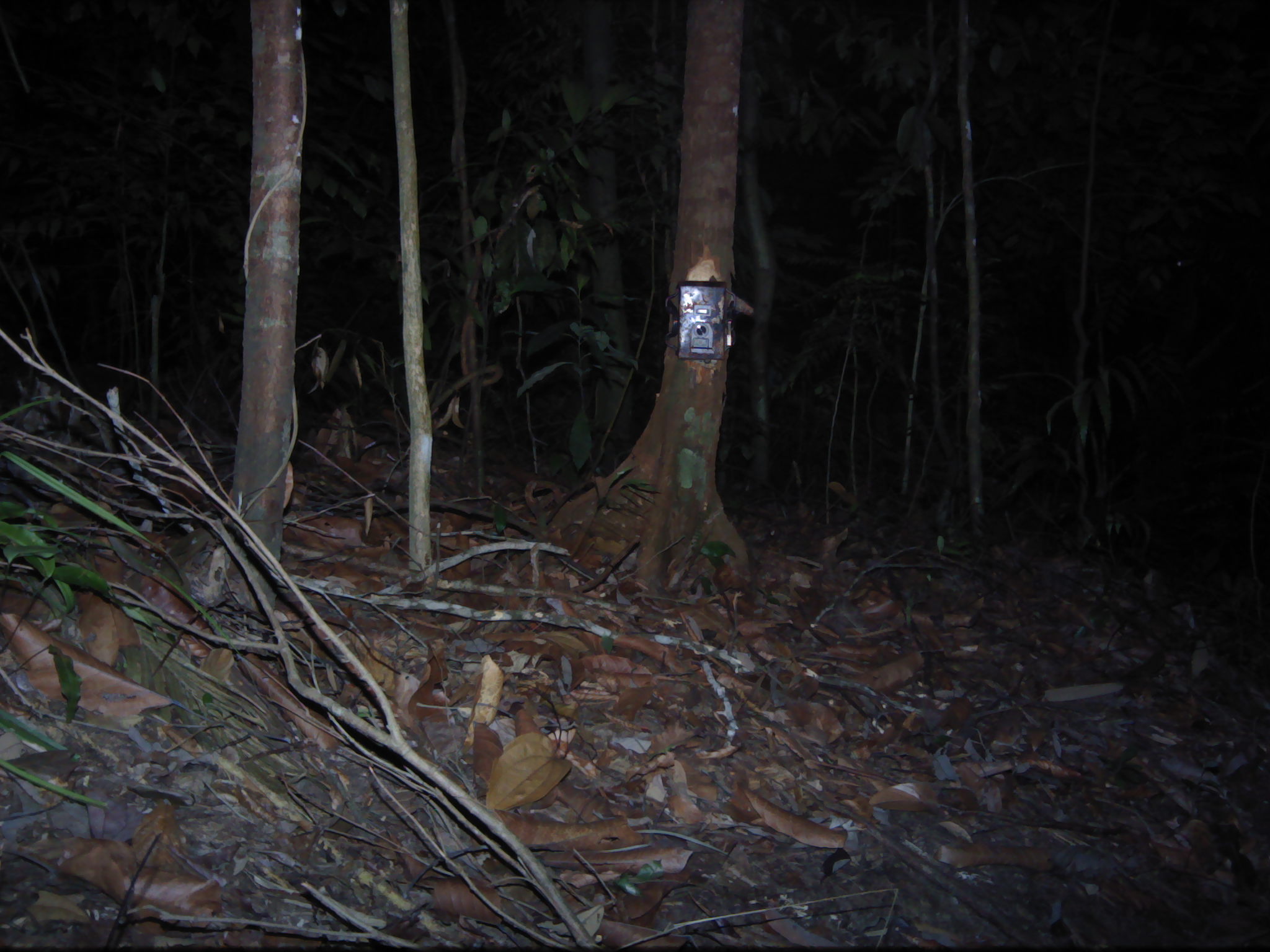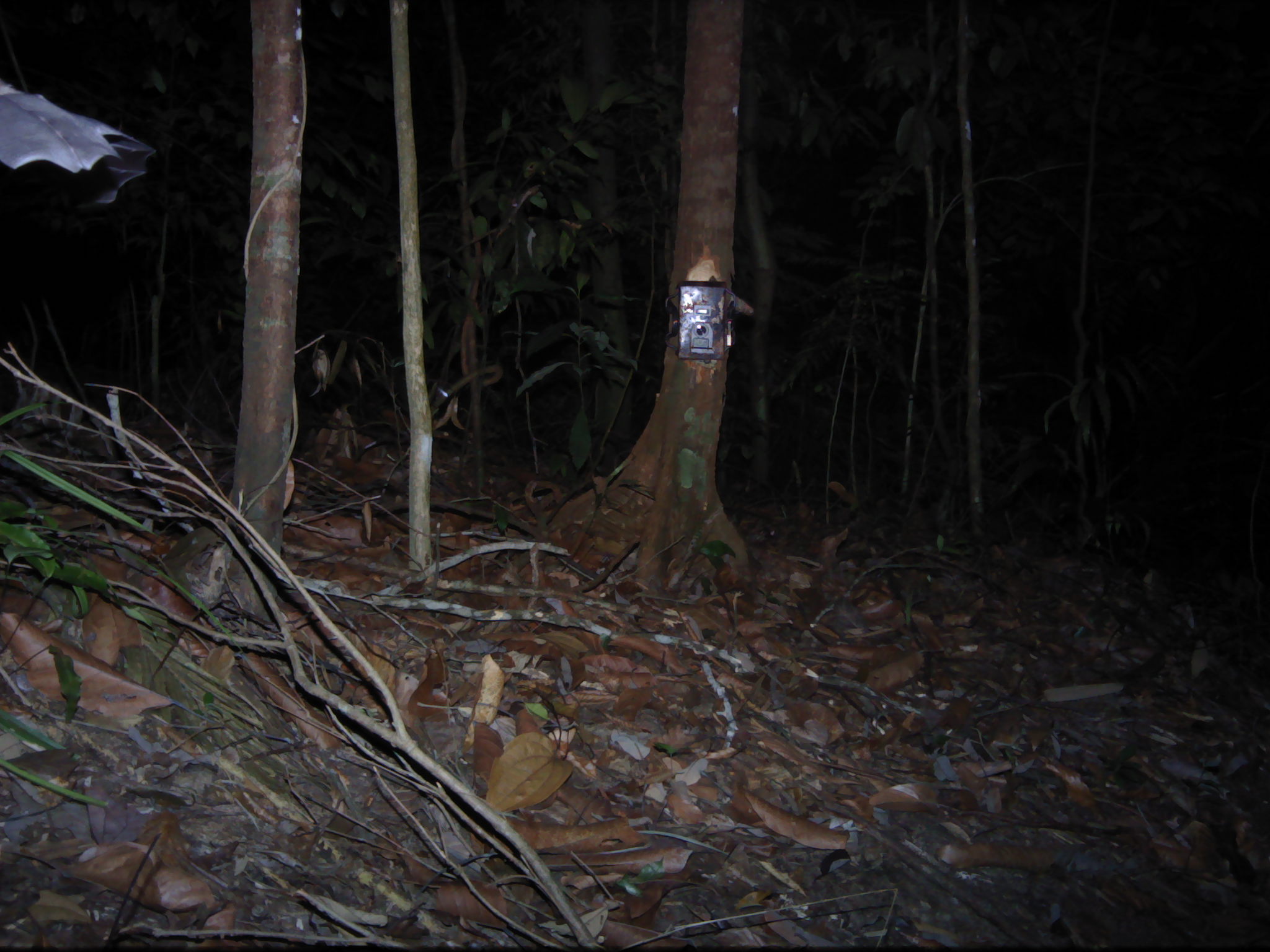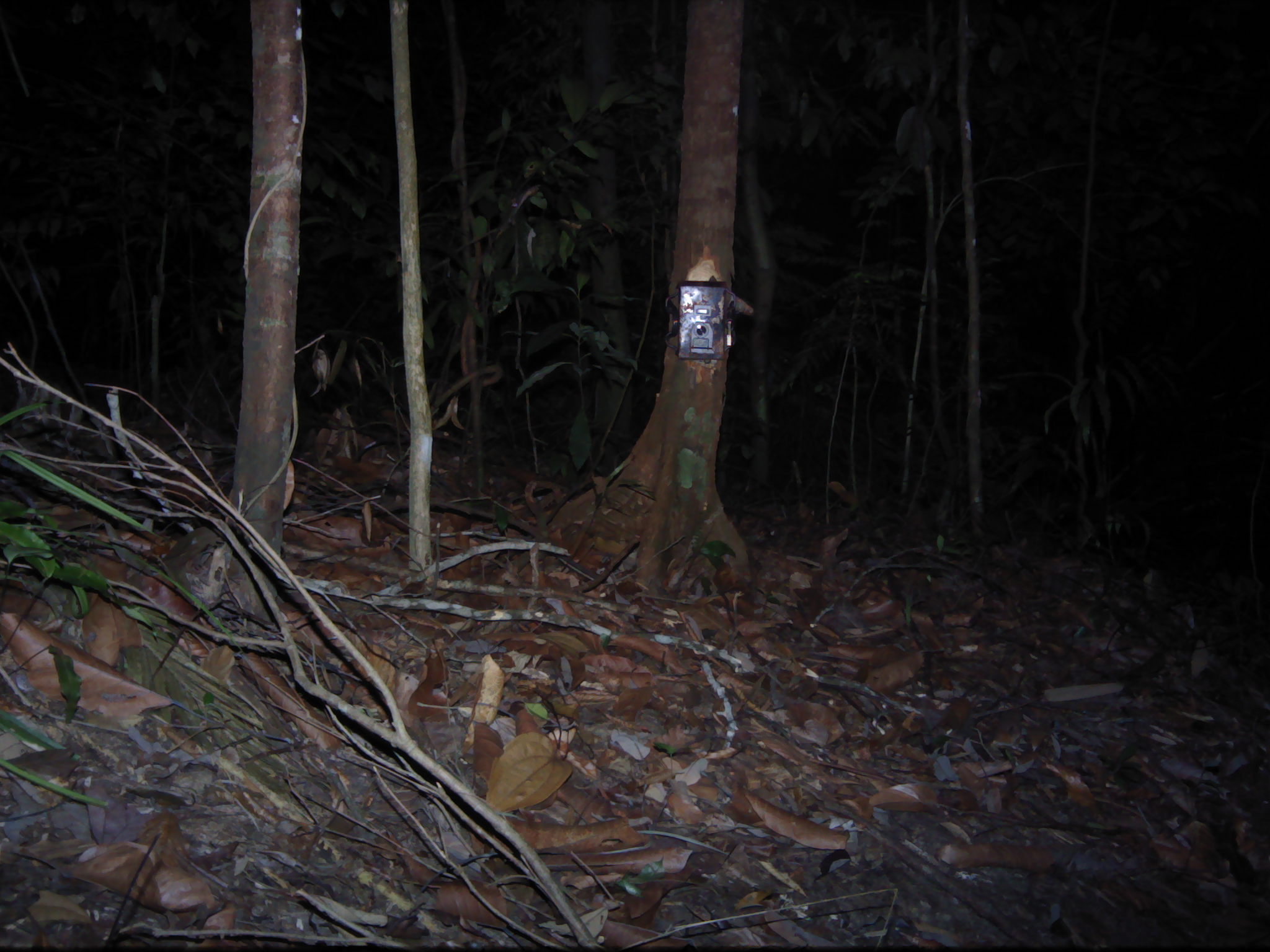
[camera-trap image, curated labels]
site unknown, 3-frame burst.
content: unidentified animal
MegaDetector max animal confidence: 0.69